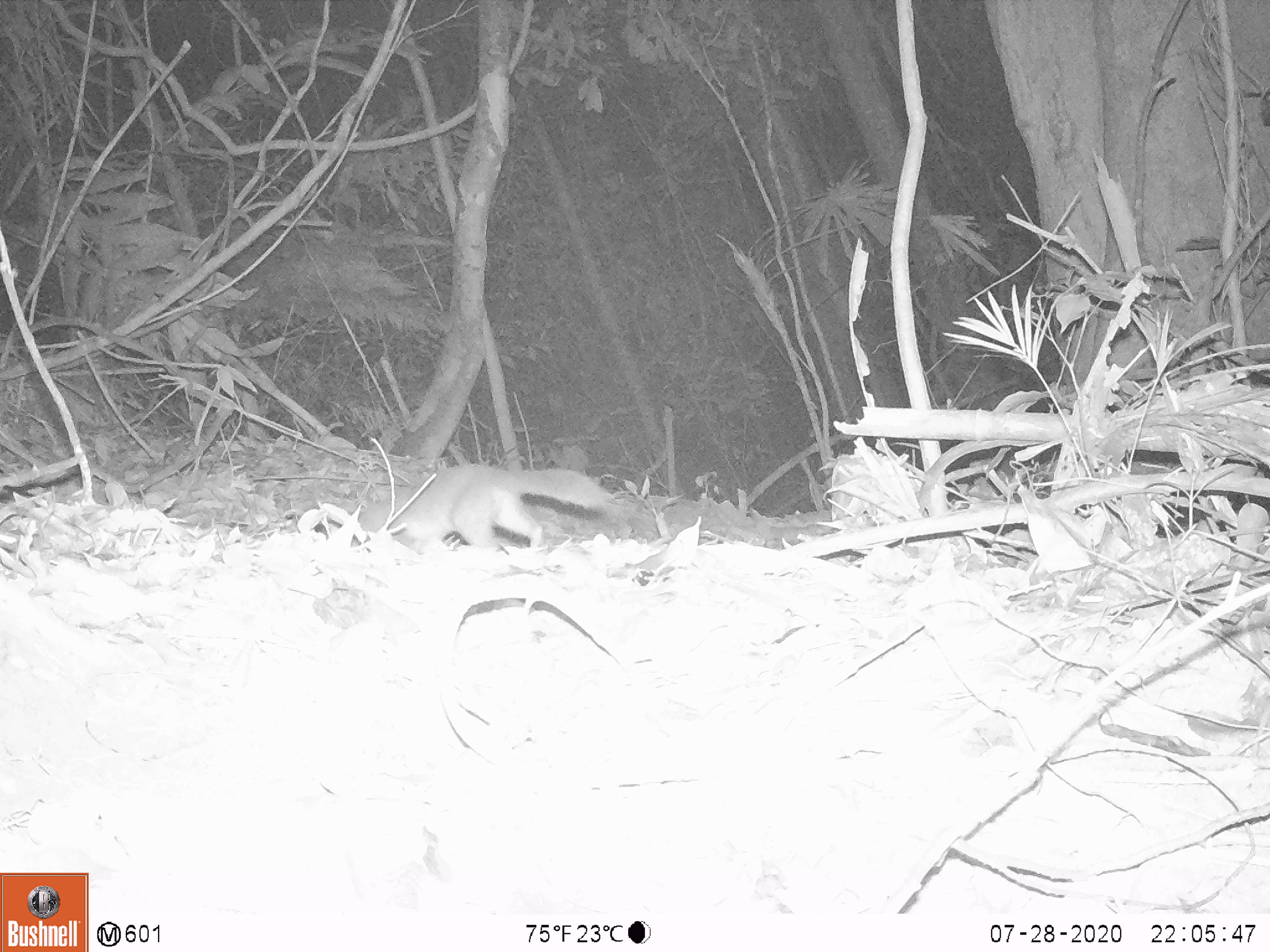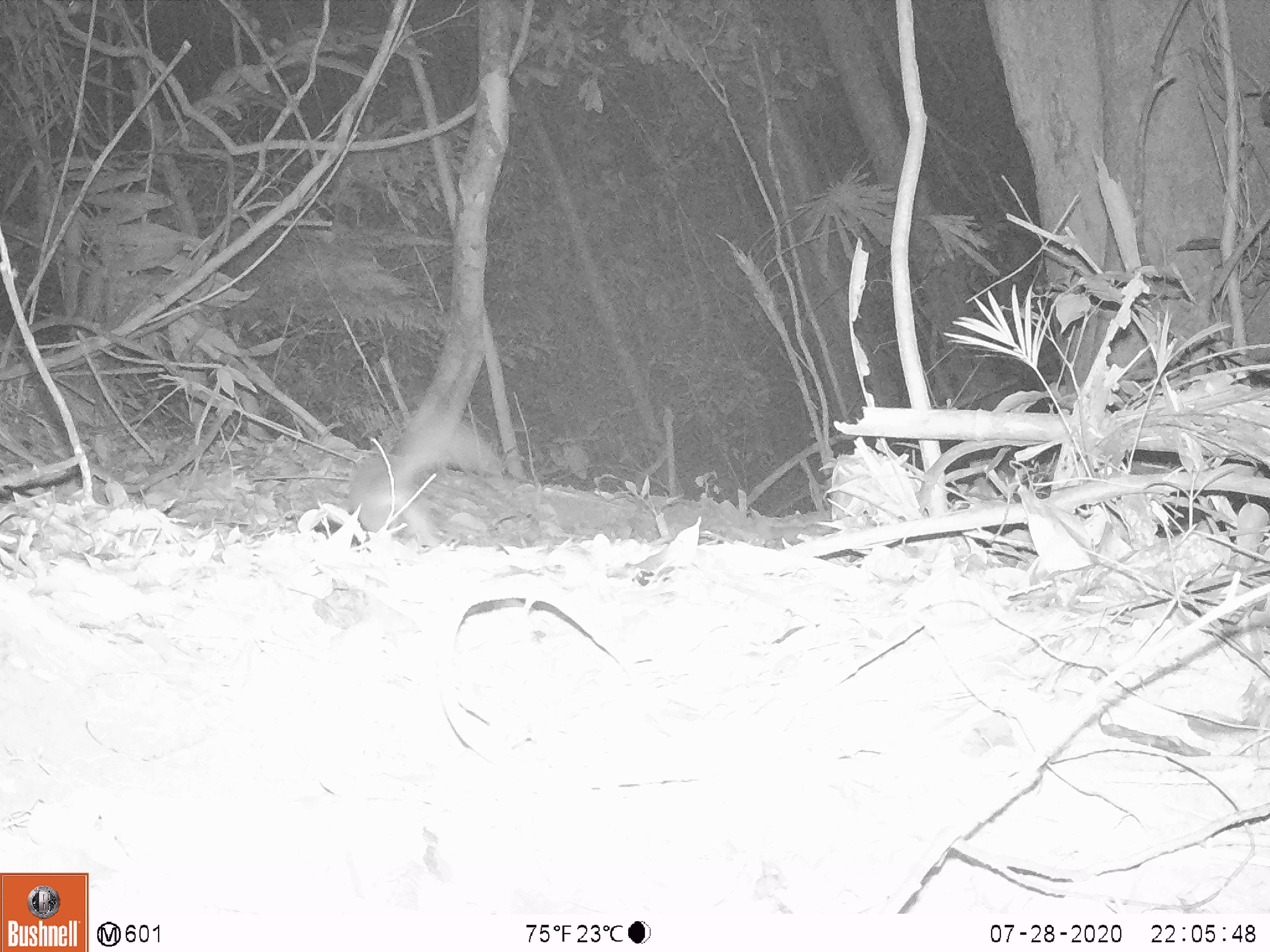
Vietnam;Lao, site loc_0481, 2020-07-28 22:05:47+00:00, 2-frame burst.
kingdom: Animalia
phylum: Chordata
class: Mammalia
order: Carnivora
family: Mustelidae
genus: Melogale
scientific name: Melogale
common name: ferret badger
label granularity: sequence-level